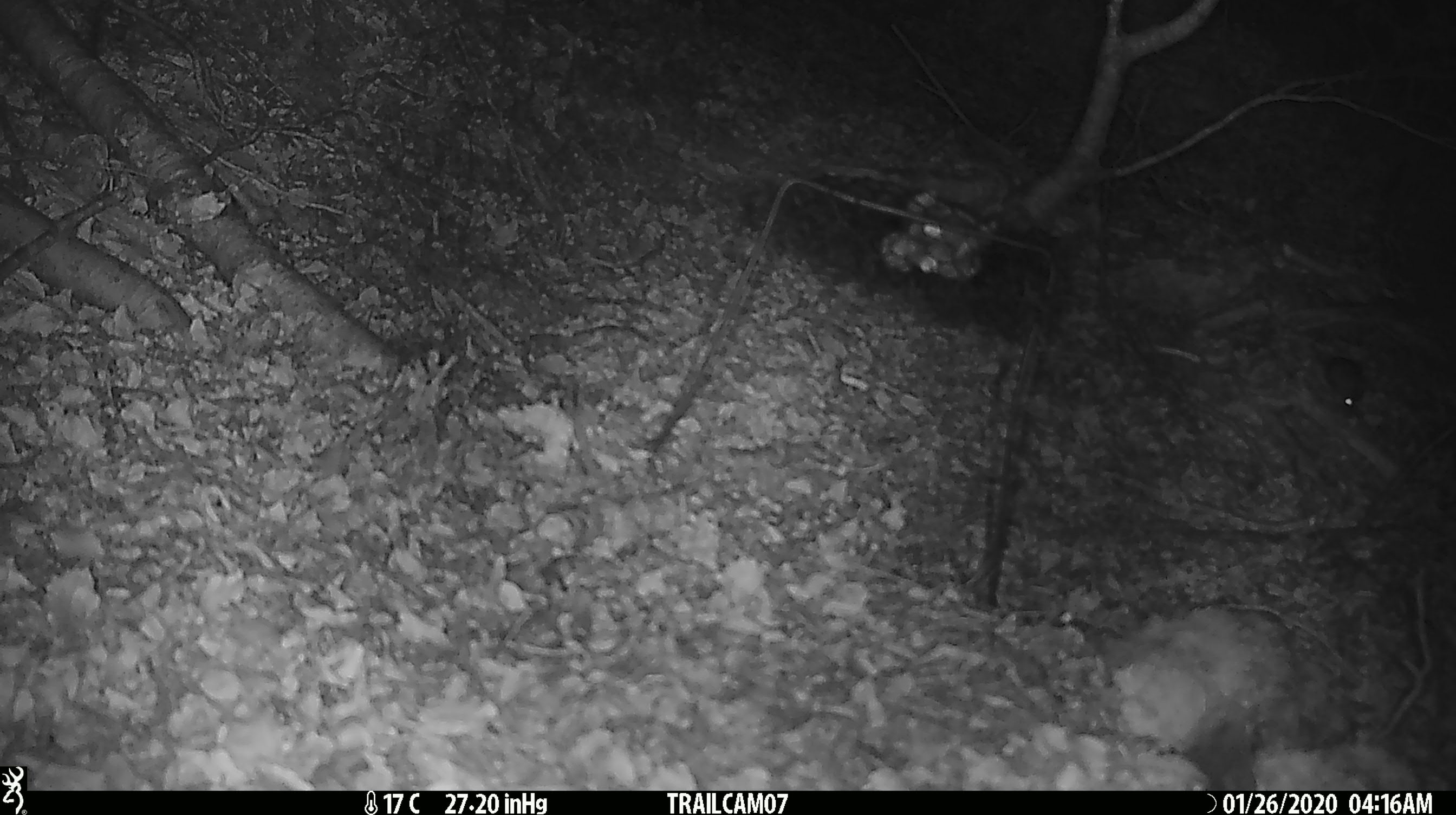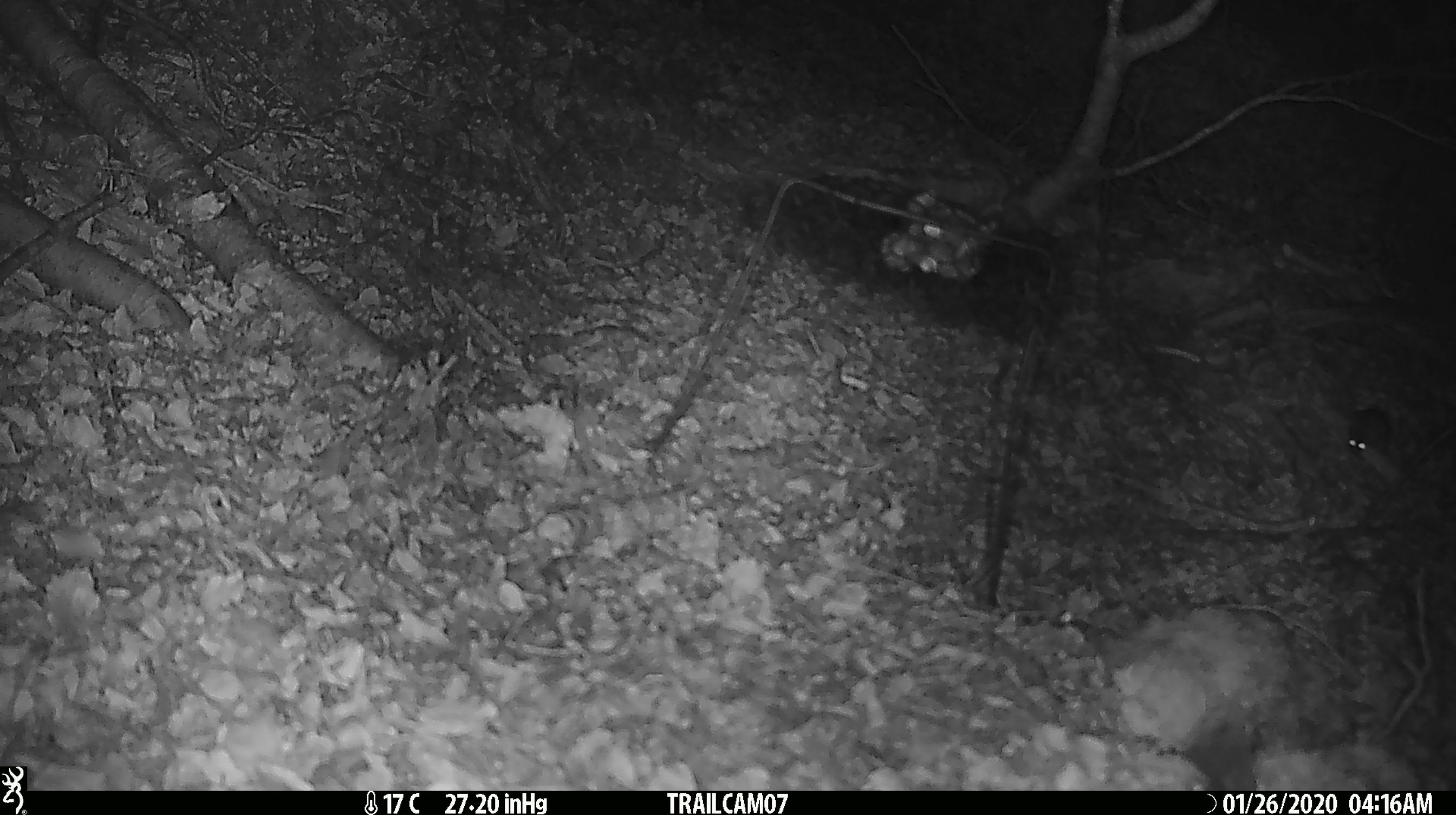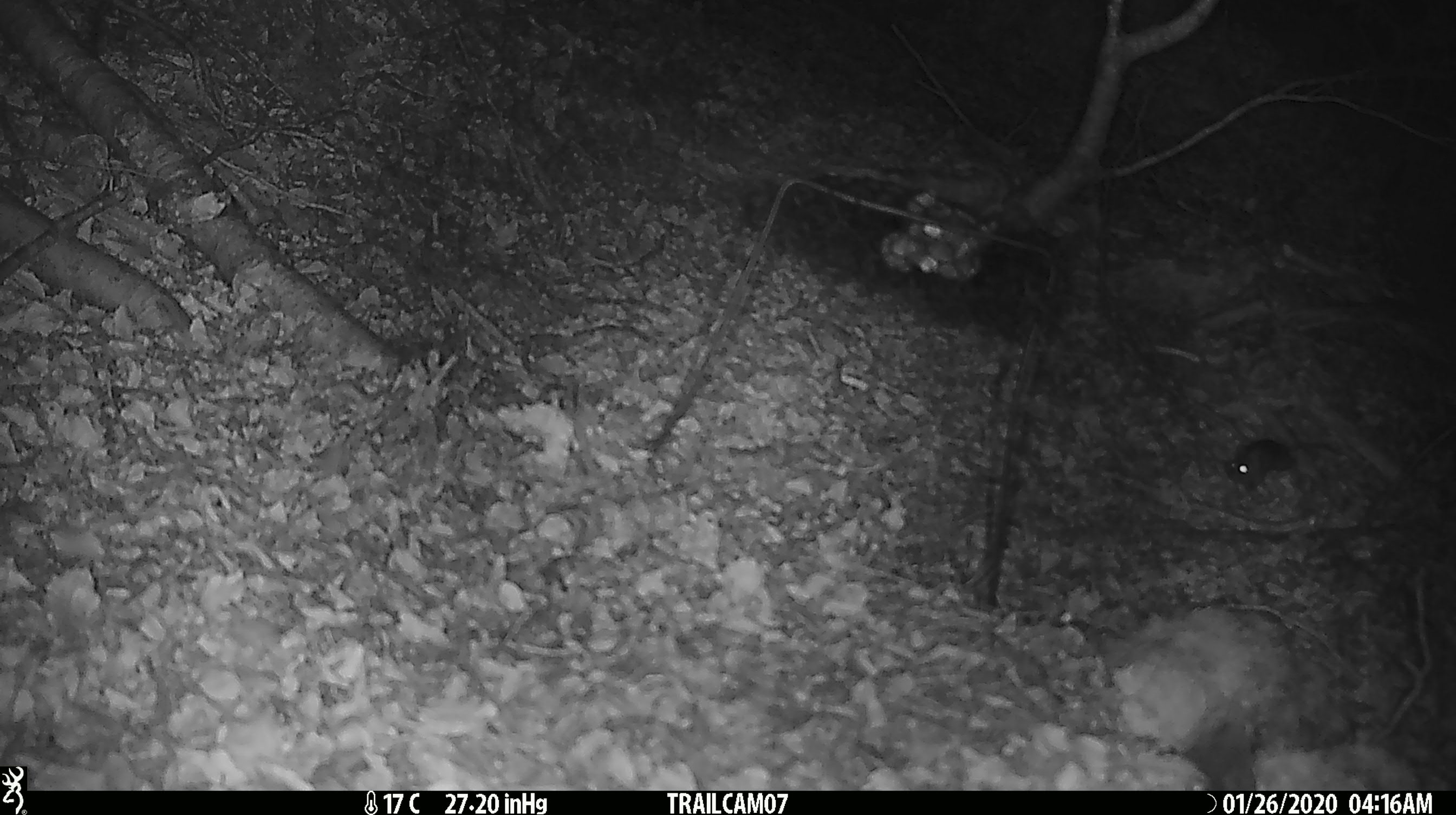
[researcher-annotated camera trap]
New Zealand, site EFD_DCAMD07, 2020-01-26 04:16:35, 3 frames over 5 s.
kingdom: Animalia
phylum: Chordata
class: Mammalia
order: Rodentia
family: Muridae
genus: Mus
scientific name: Mus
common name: mouse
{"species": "mouse (Mus)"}